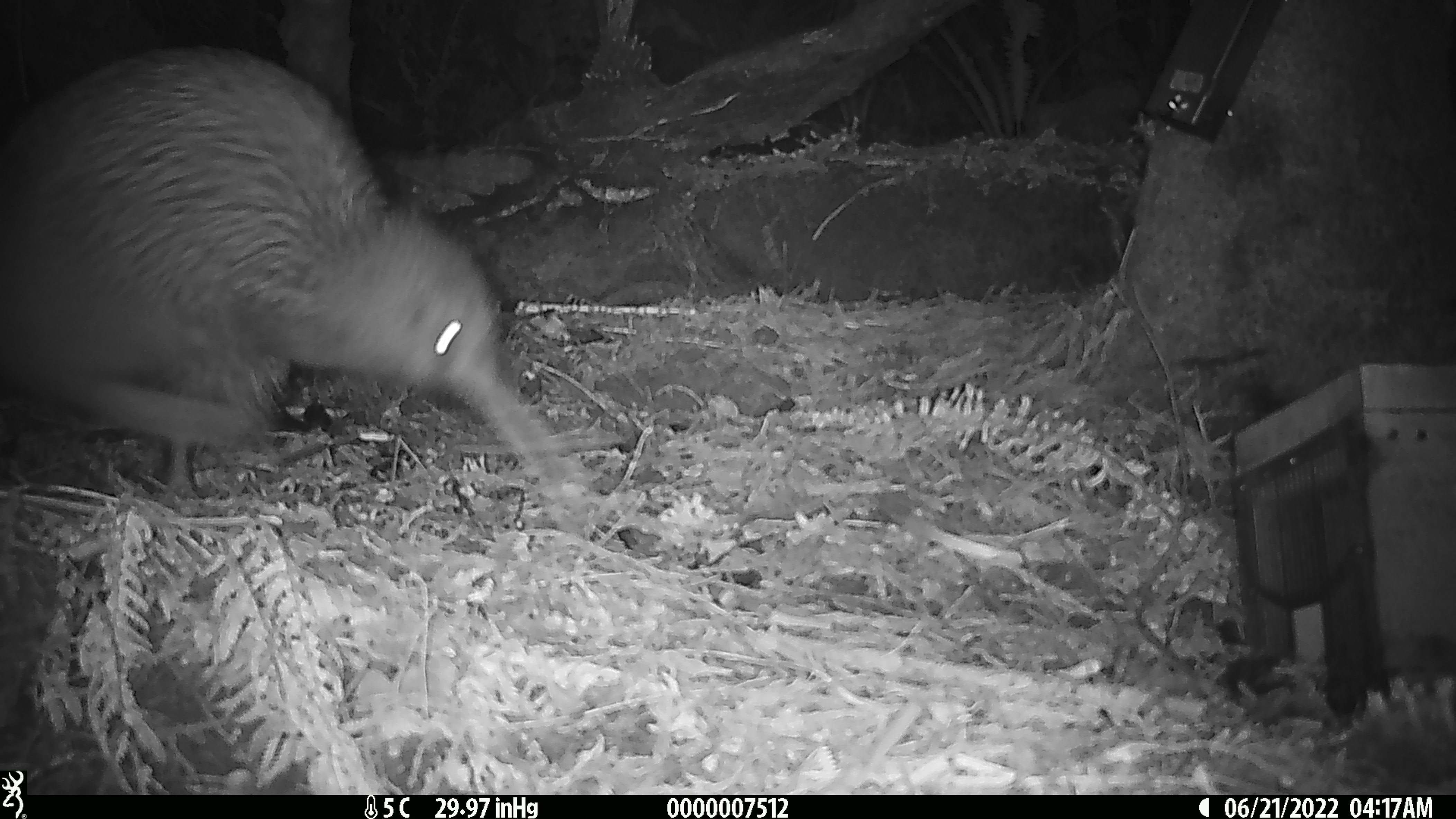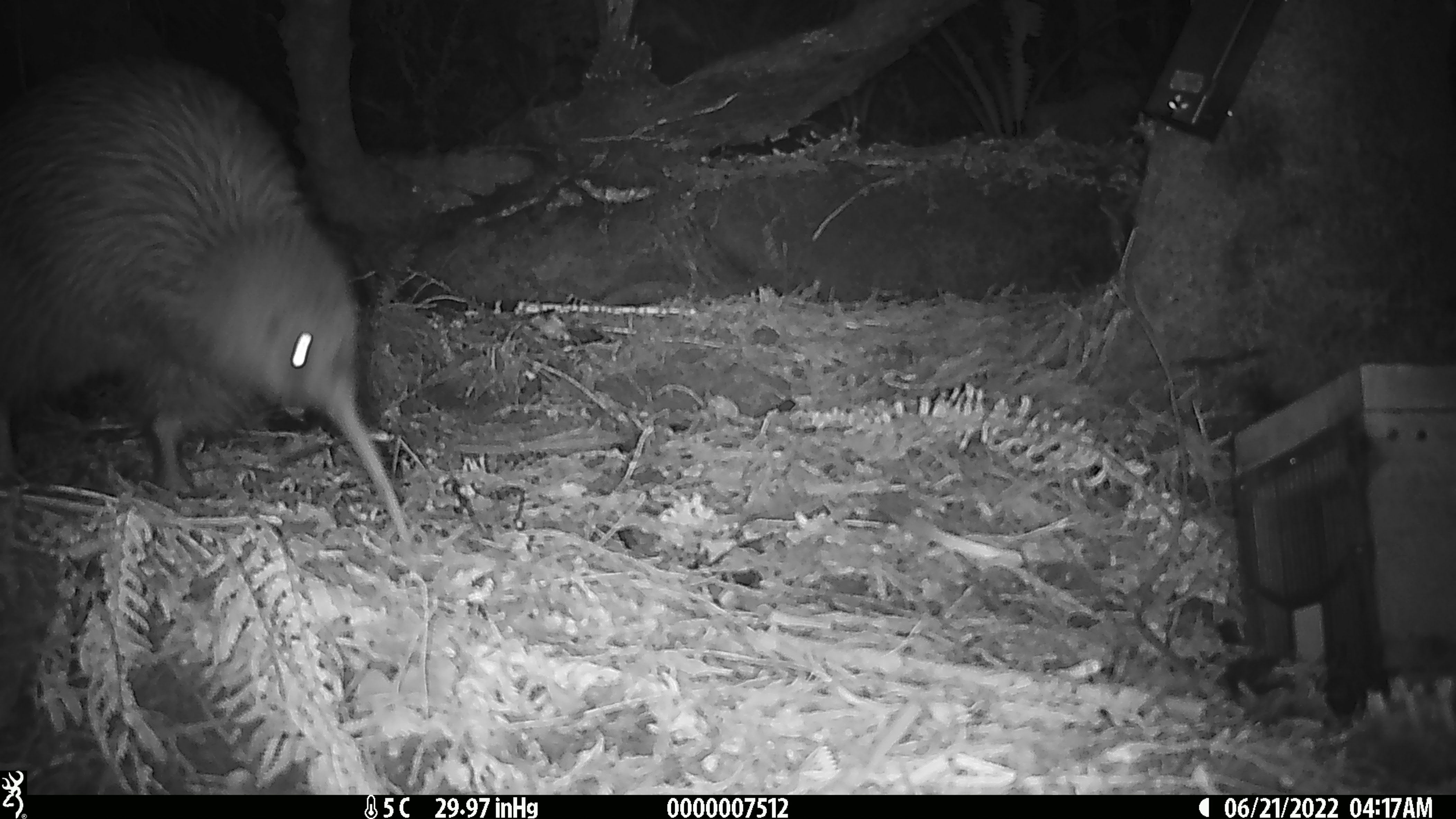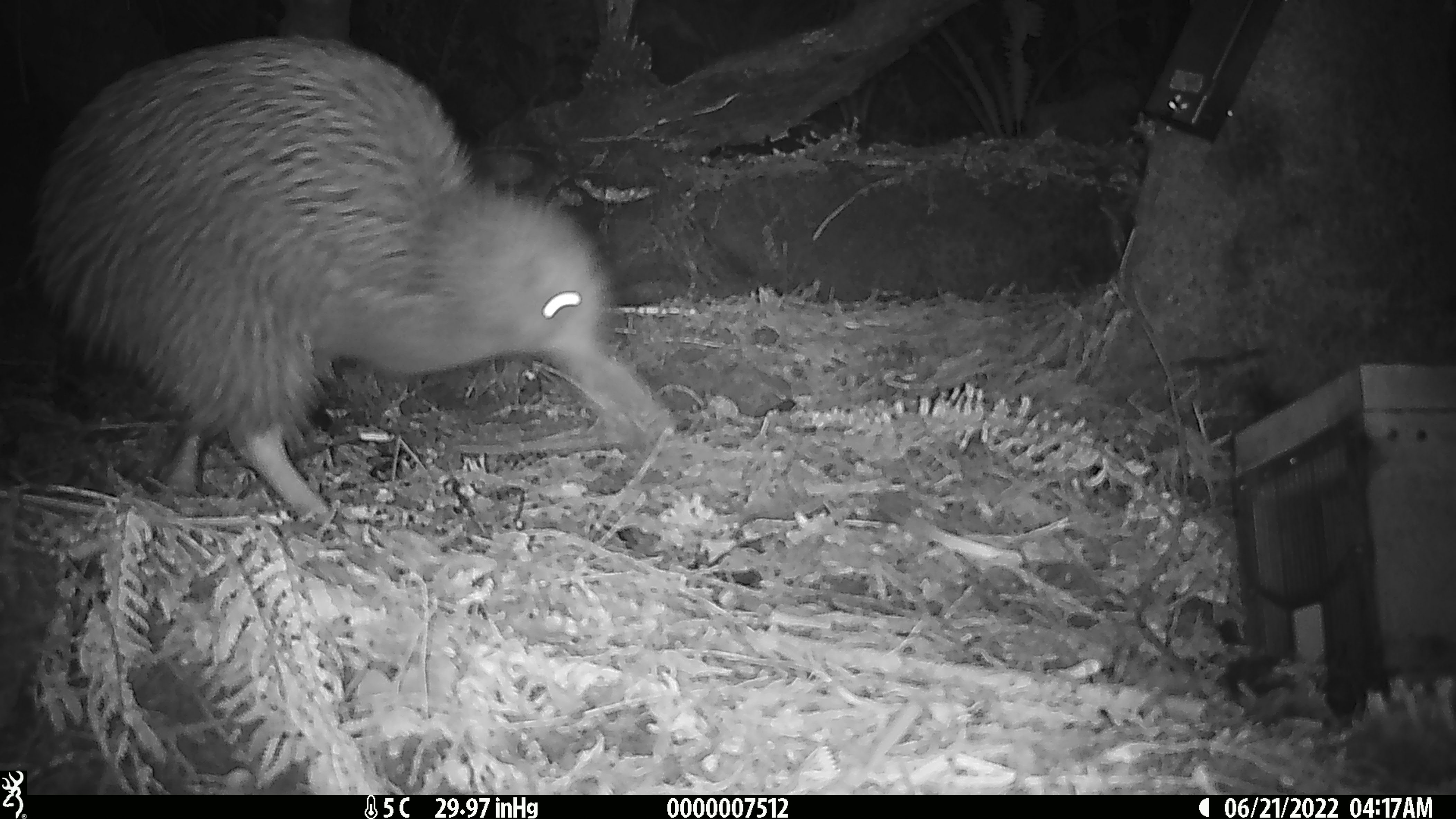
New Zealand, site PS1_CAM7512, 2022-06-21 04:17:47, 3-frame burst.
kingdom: Animalia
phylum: Chordata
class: Aves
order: Apterygiformes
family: Apterygidae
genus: Apteryx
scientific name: Apteryx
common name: kiwi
Kiwi (Apteryx).